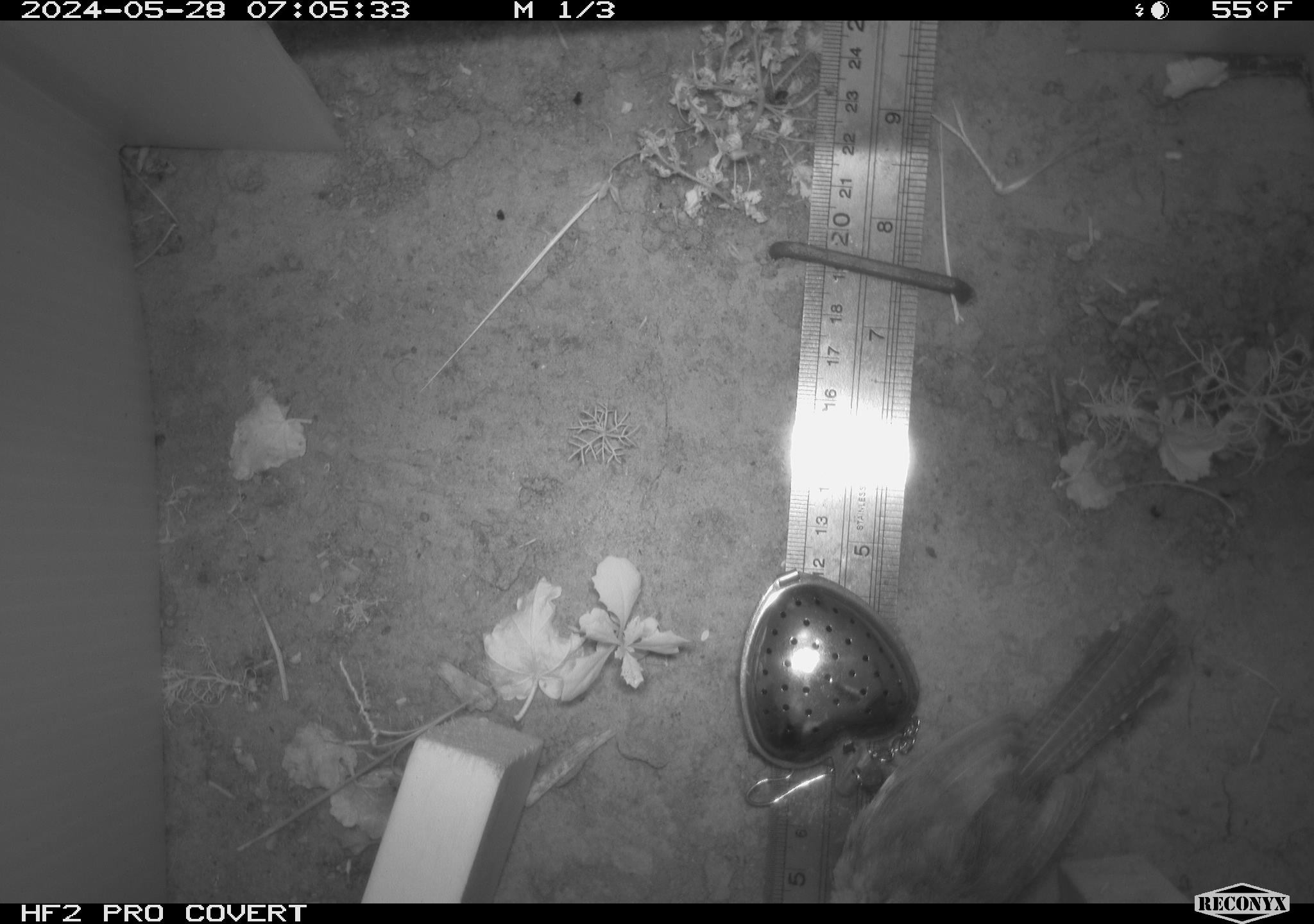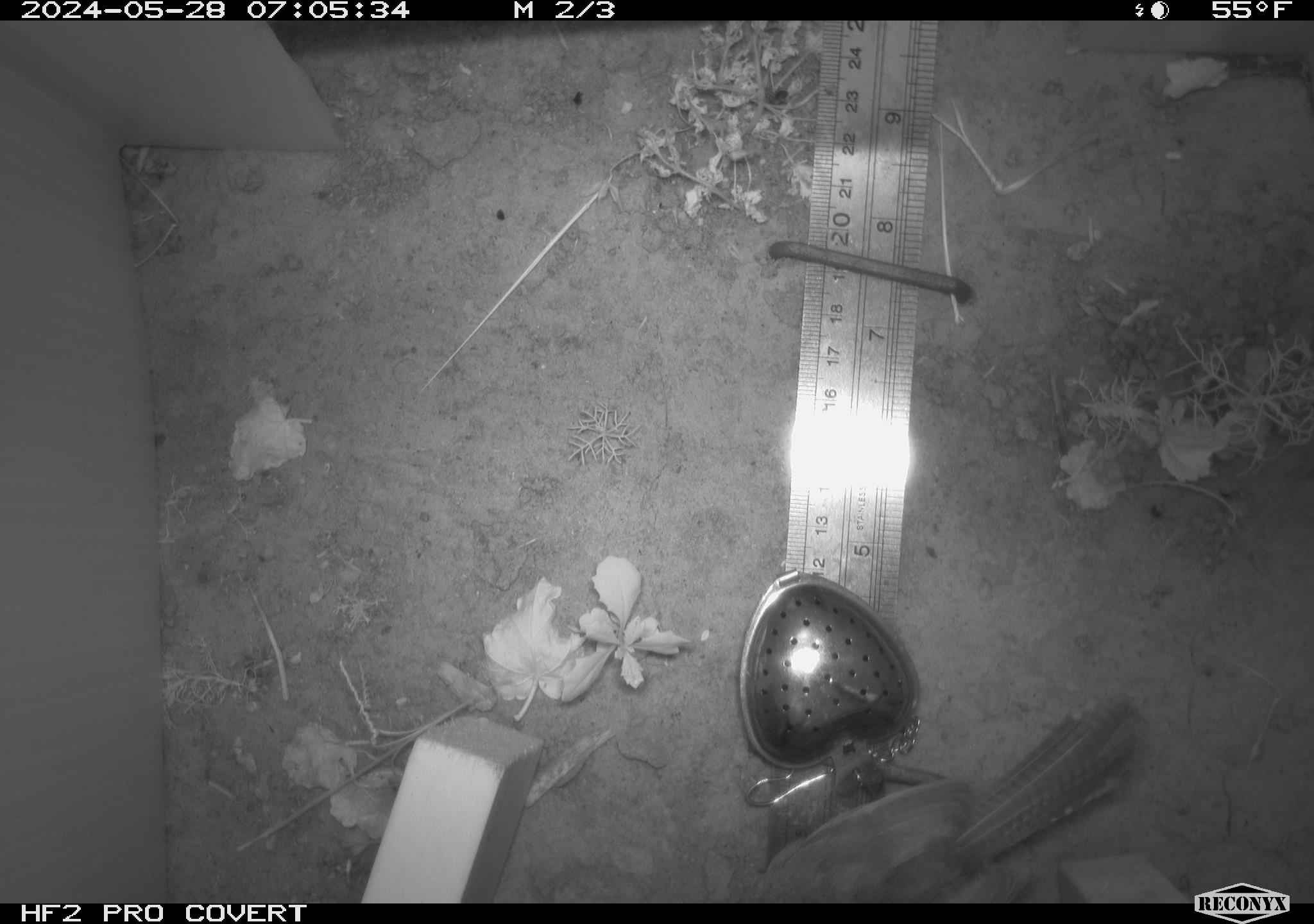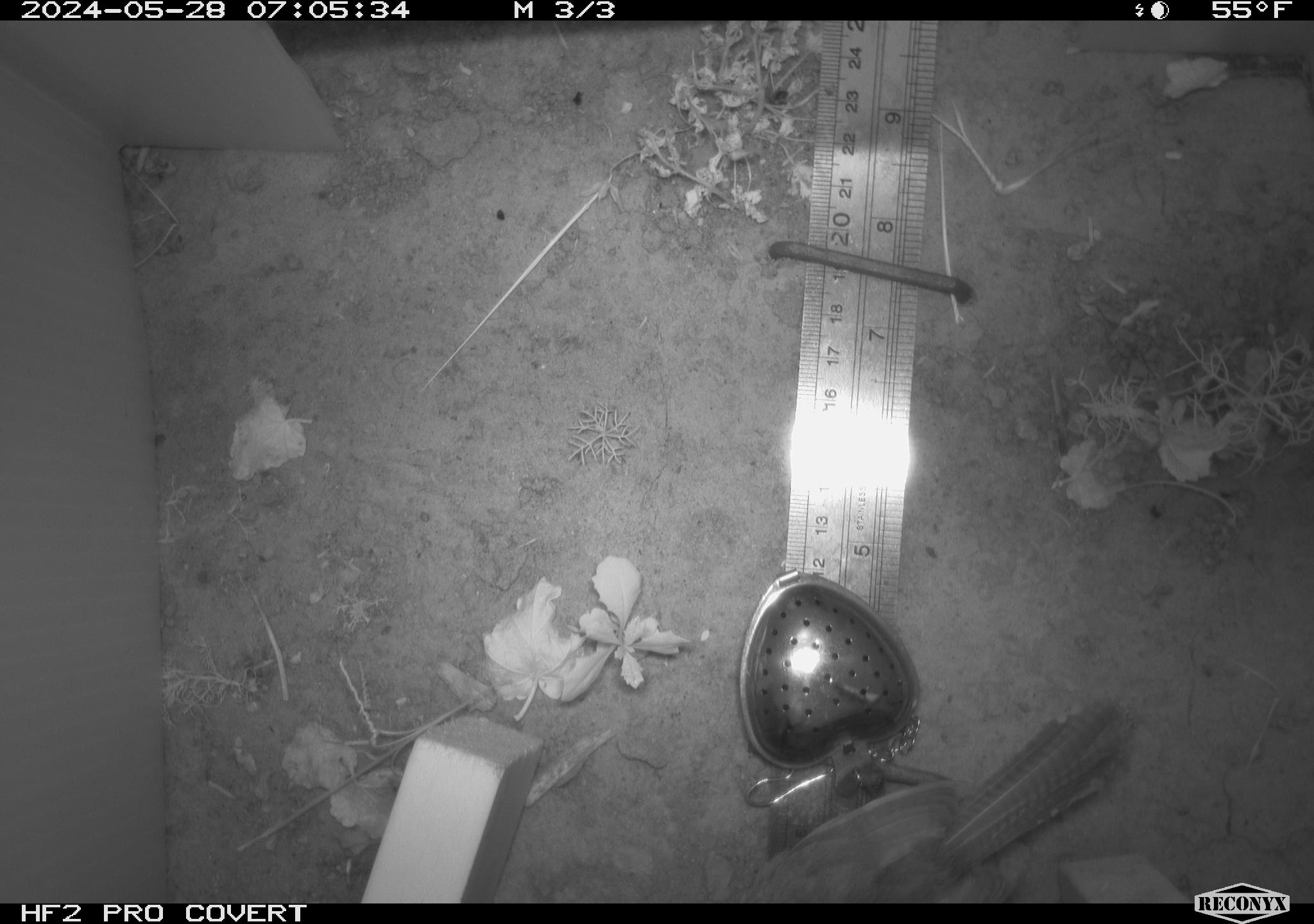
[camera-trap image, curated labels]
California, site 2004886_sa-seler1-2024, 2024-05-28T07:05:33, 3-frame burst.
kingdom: Animalia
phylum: Chordata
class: Aves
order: Passeriformes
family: Troglodytidae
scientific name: Troglodytidae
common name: wren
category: troglodytidae family